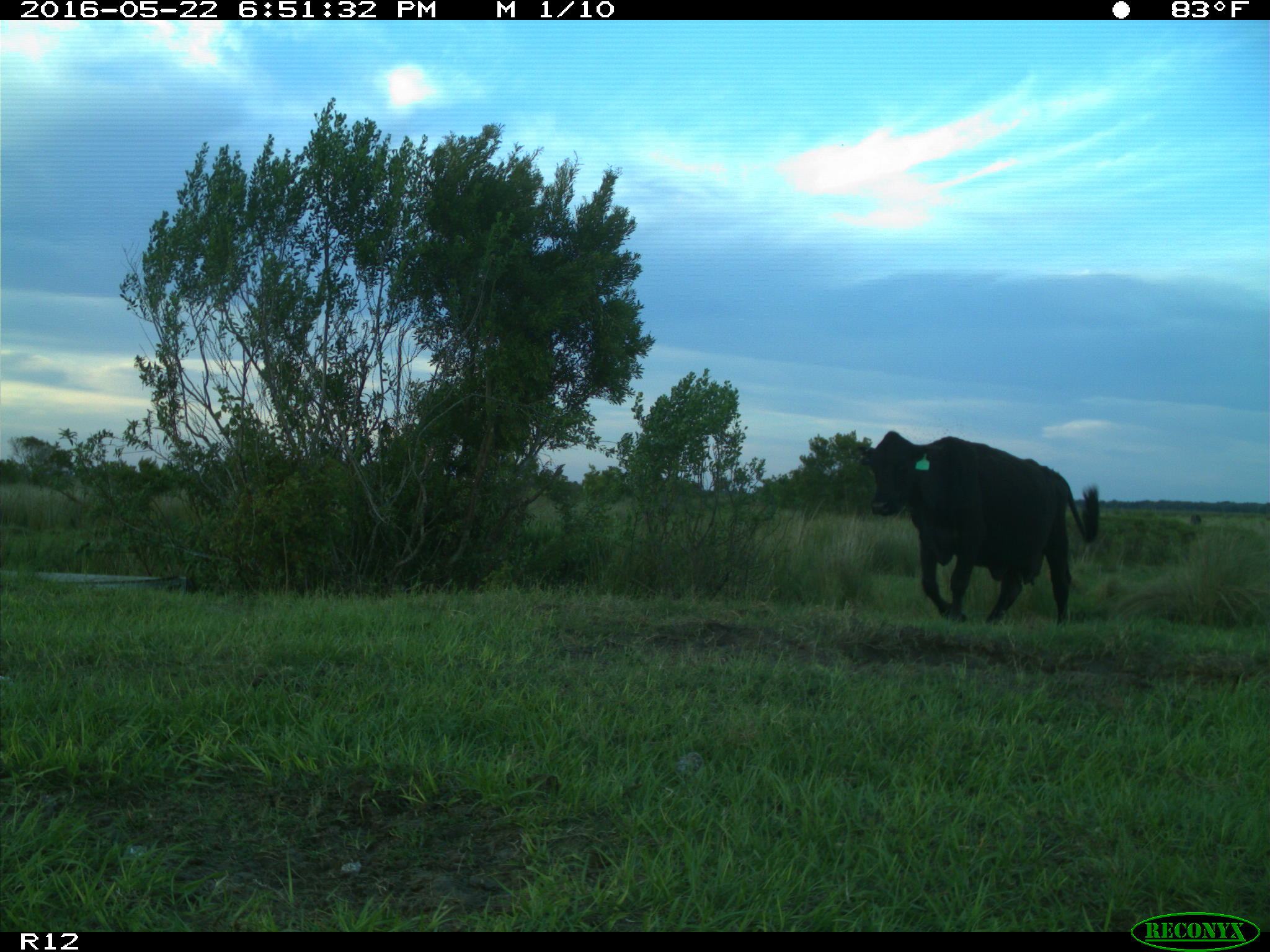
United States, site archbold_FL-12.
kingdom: Animalia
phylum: Chordata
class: Mammalia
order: Artiodactyla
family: Bovidae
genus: Bos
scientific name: Bos taurus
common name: domestic cow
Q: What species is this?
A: Bos taurus (domestic cow).